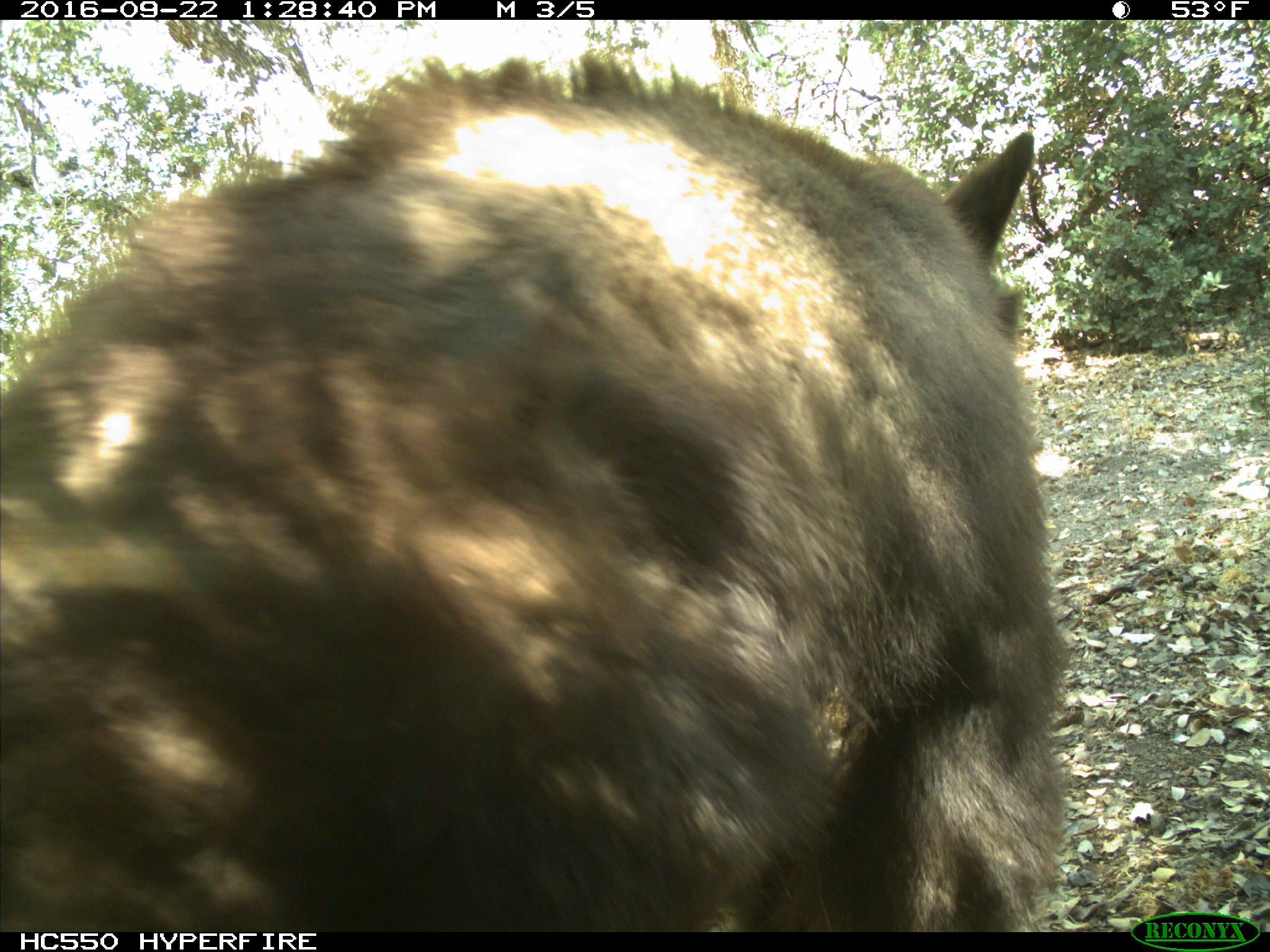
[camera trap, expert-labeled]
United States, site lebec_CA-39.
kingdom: Animalia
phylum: Chordata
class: Mammalia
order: Carnivora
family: Ursidae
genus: Ursus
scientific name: Ursus americanus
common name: american black bear